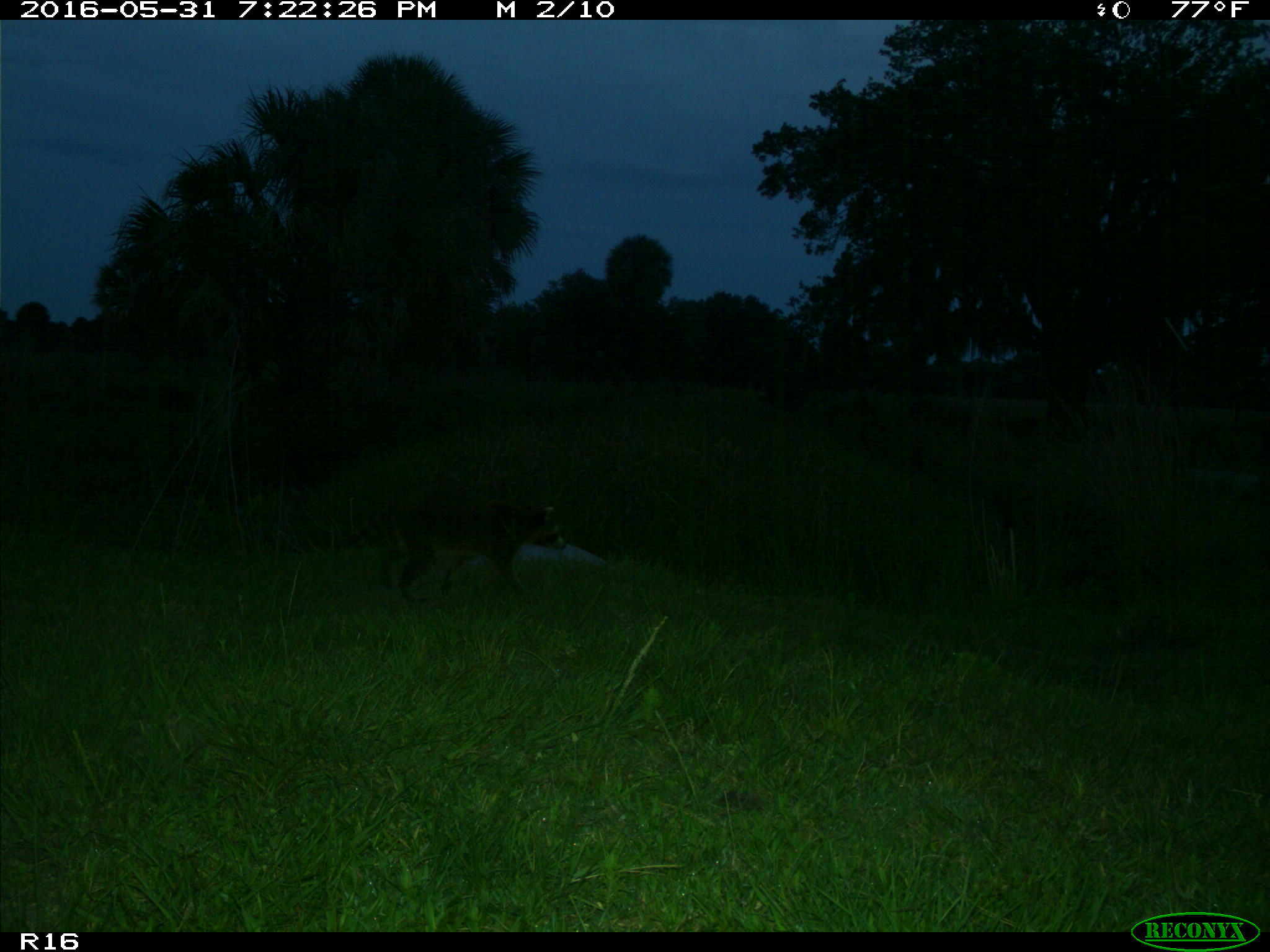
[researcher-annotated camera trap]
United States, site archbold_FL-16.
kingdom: Animalia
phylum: Chordata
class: Mammalia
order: Carnivora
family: Procyonidae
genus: Procyon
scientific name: Procyon lotor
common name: common raccoon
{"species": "Procyon lotor (common raccoon)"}